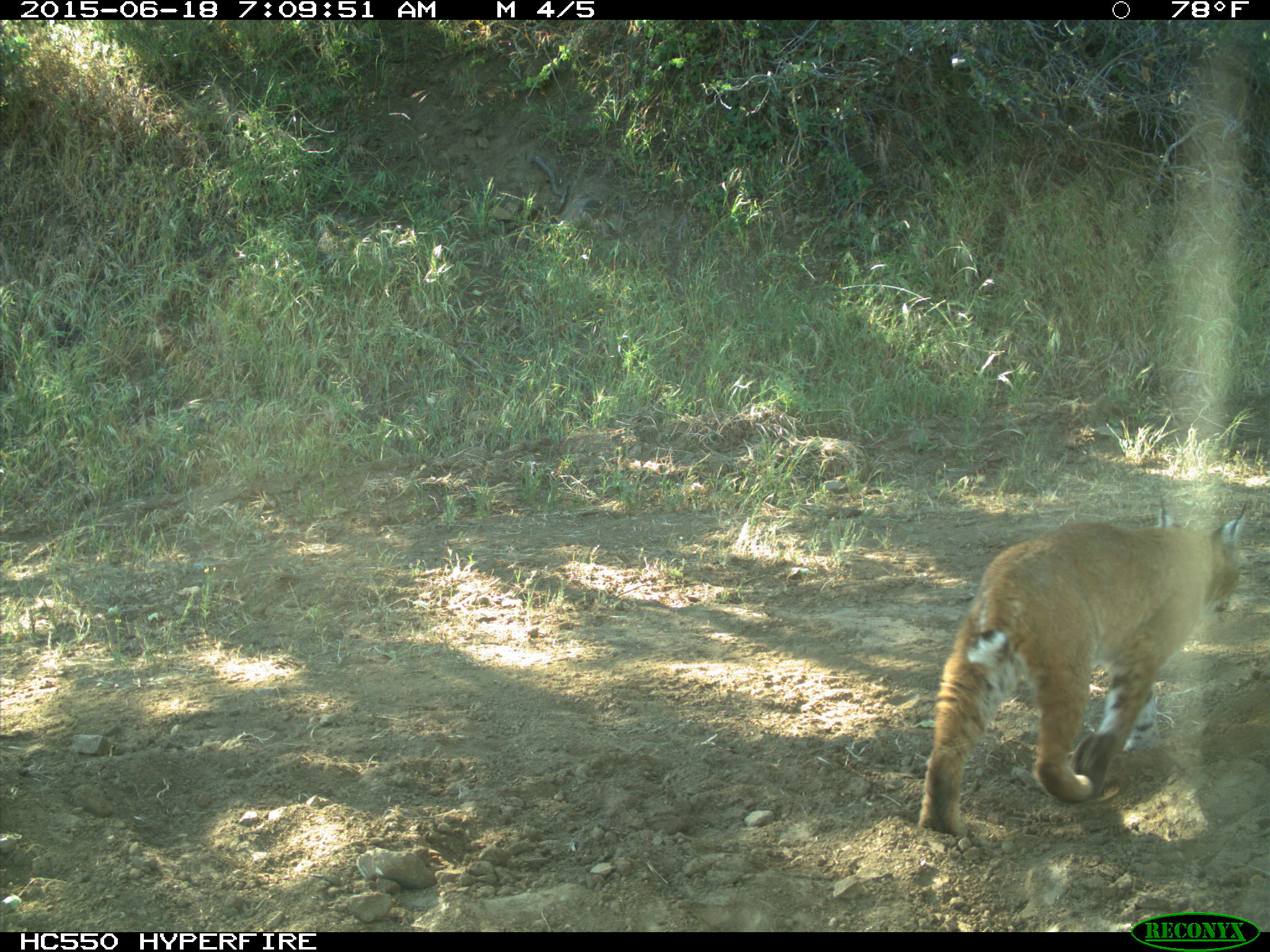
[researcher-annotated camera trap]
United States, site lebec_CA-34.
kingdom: Animalia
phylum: Chordata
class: Mammalia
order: Carnivora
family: Felidae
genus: Lynx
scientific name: Lynx rufus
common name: bobcat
Lynx rufus (bobcat).